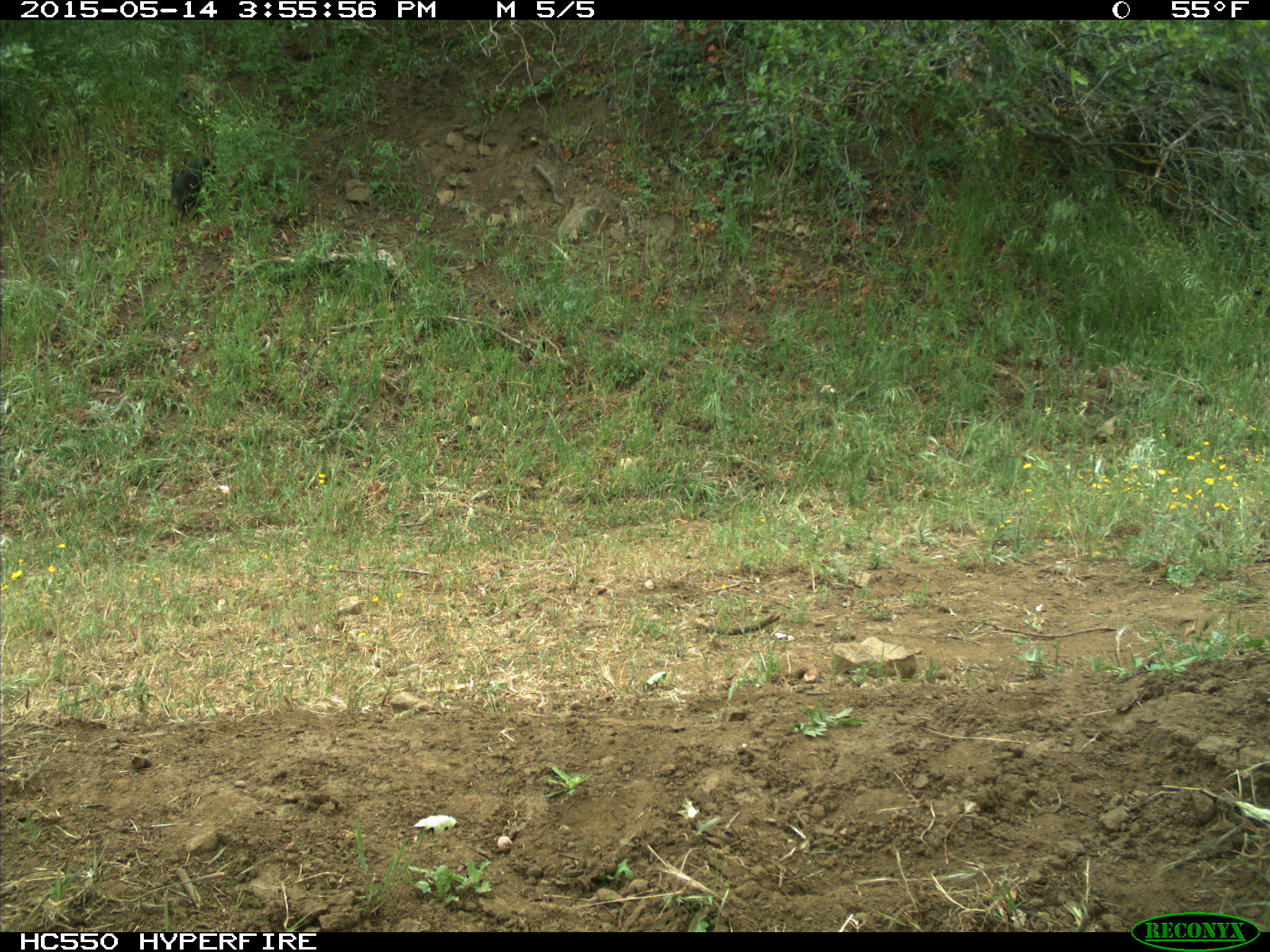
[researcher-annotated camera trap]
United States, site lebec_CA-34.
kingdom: Animalia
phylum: Chordata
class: Mammalia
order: Artiodactyla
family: Suidae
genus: Sus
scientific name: Sus scrofa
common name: wild boar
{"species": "Sus scrofa (wild boar)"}